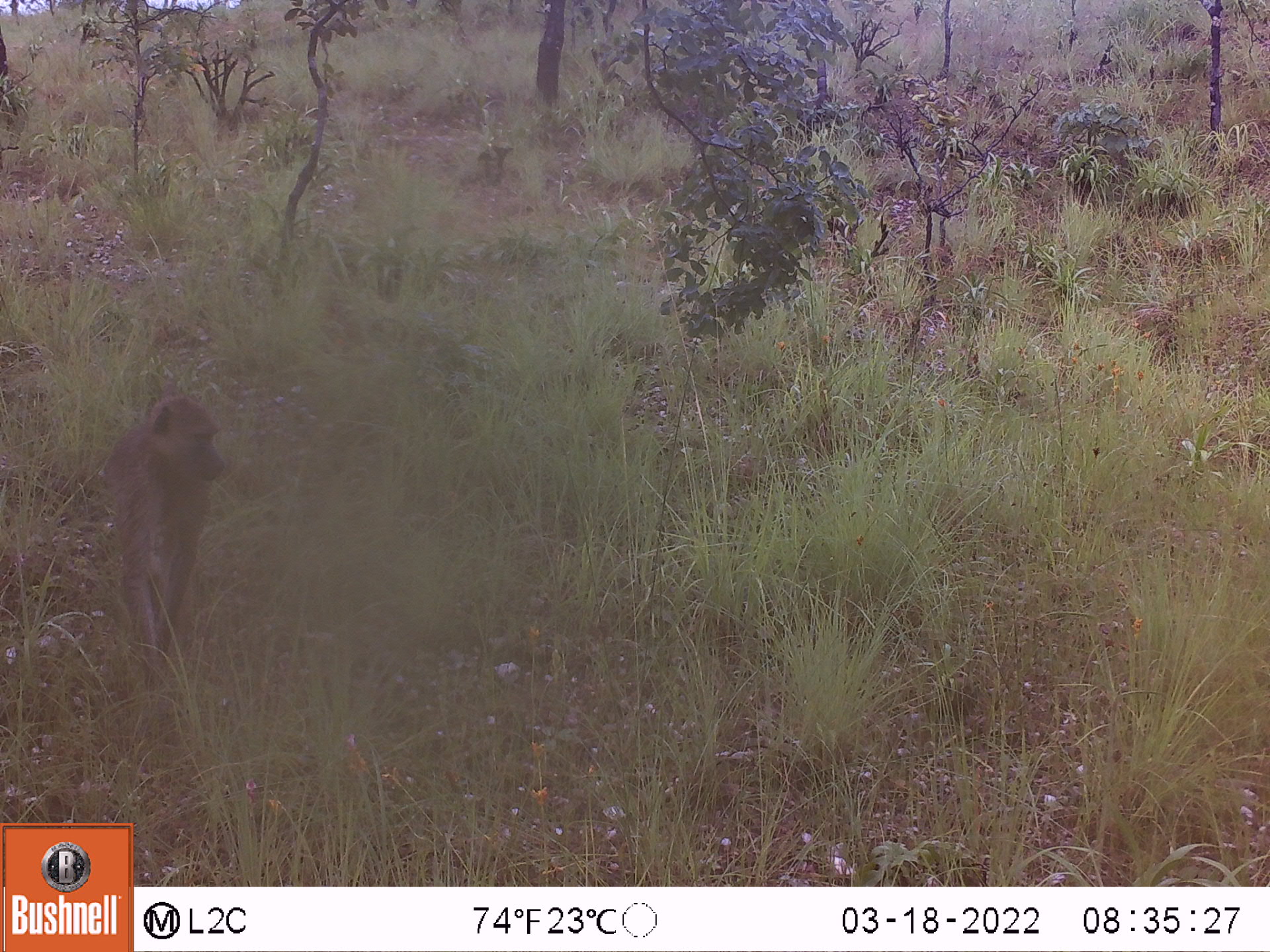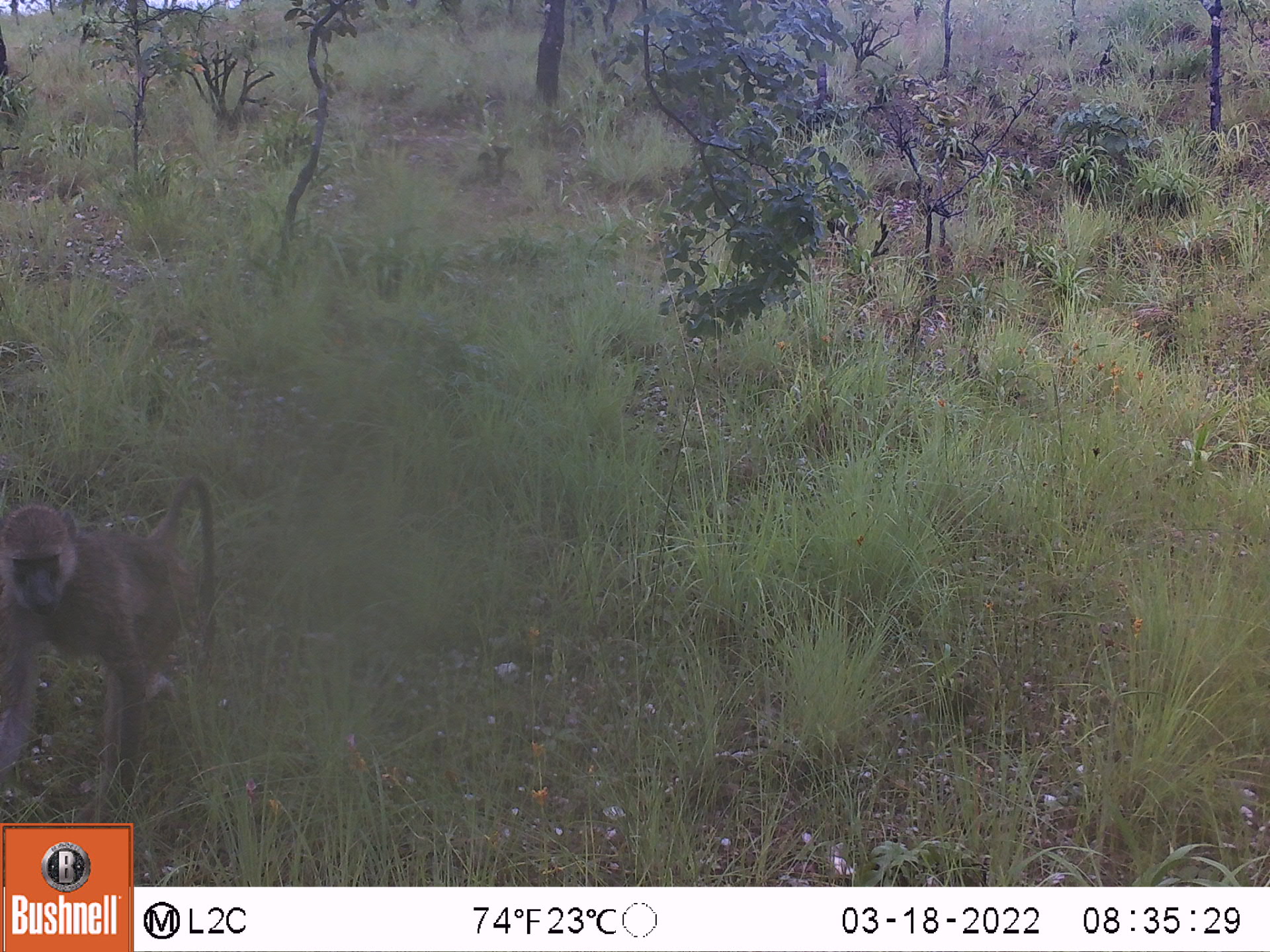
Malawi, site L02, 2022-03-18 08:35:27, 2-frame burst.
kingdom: Animalia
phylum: Chordata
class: Mammalia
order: Primates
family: Cercopithecidae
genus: Papio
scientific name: Papio cynocephalus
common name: yellow baboon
Yellow baboon (Papio cynocephalus), count 1.